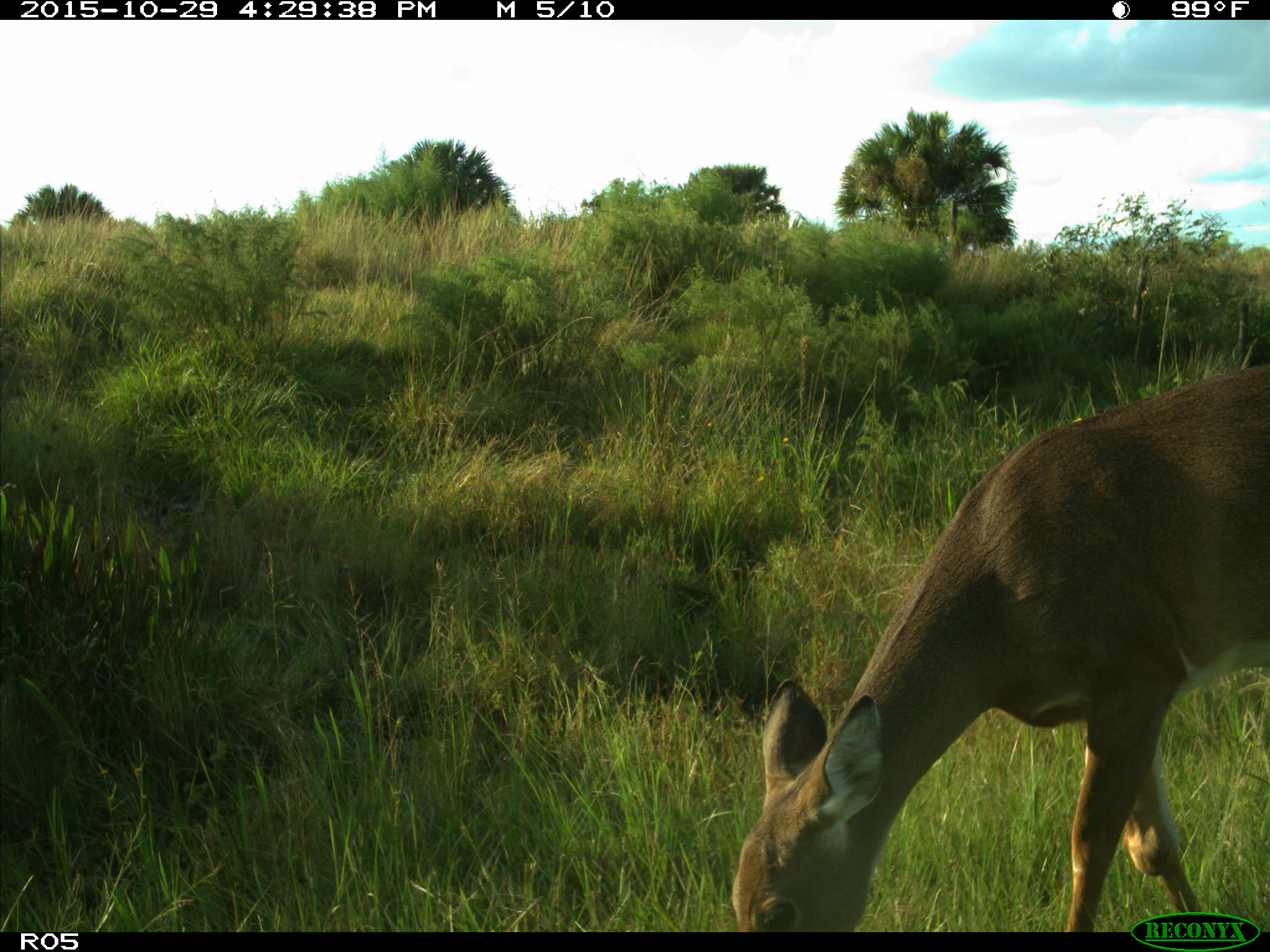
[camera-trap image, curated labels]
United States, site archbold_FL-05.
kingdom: Animalia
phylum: Chordata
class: Mammalia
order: Artiodactyla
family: Cervidae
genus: Odocoileus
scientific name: Odocoileus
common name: deer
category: unidentified deer